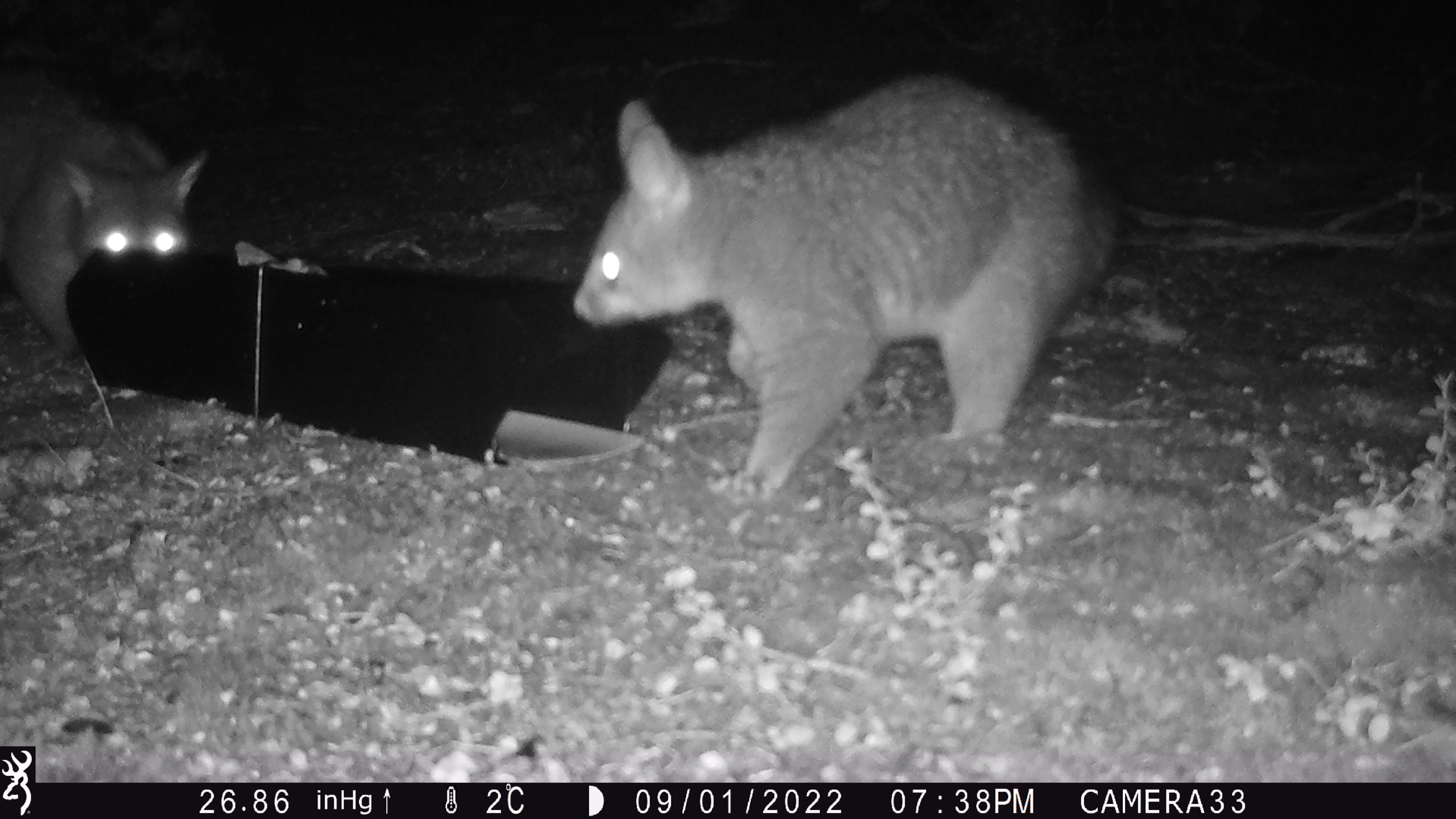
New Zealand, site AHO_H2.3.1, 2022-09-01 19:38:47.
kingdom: Animalia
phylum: Chordata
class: Mammalia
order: Diprotodontia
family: Phalangeridae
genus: Trichosurus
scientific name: Trichosurus vulpecula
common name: common brushtail possum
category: possum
Possum (common brushtail possum) (Trichosurus vulpecula).